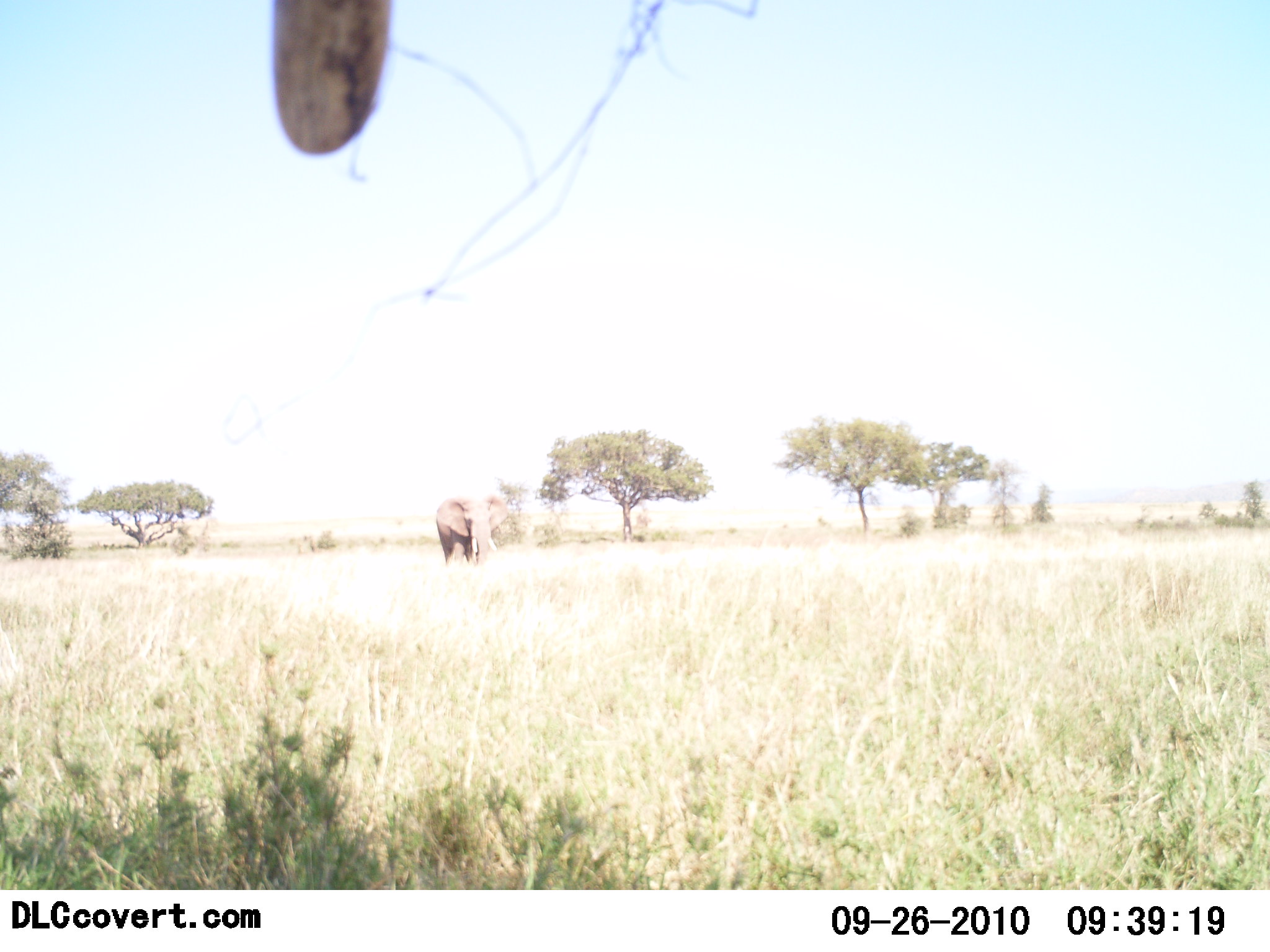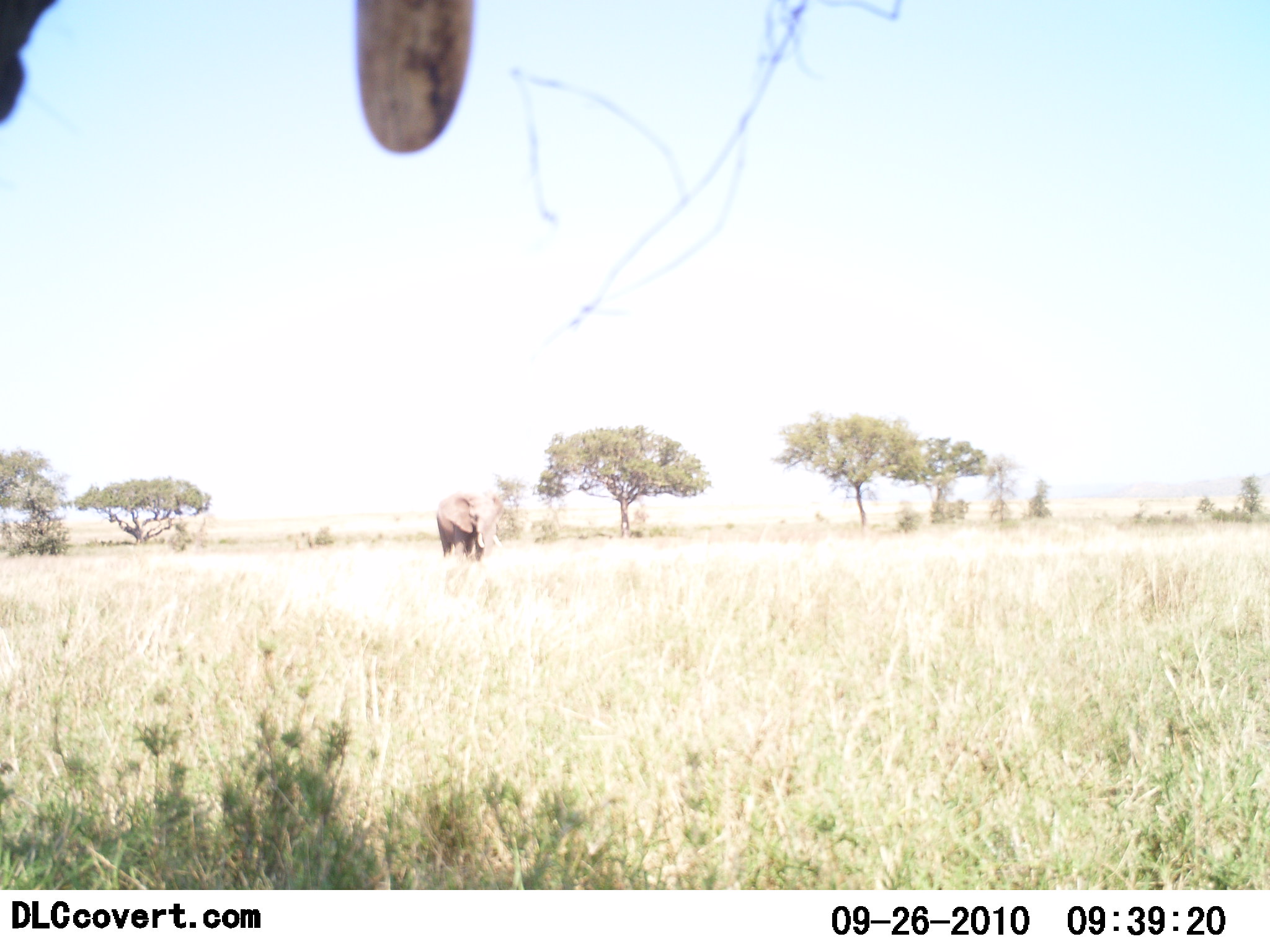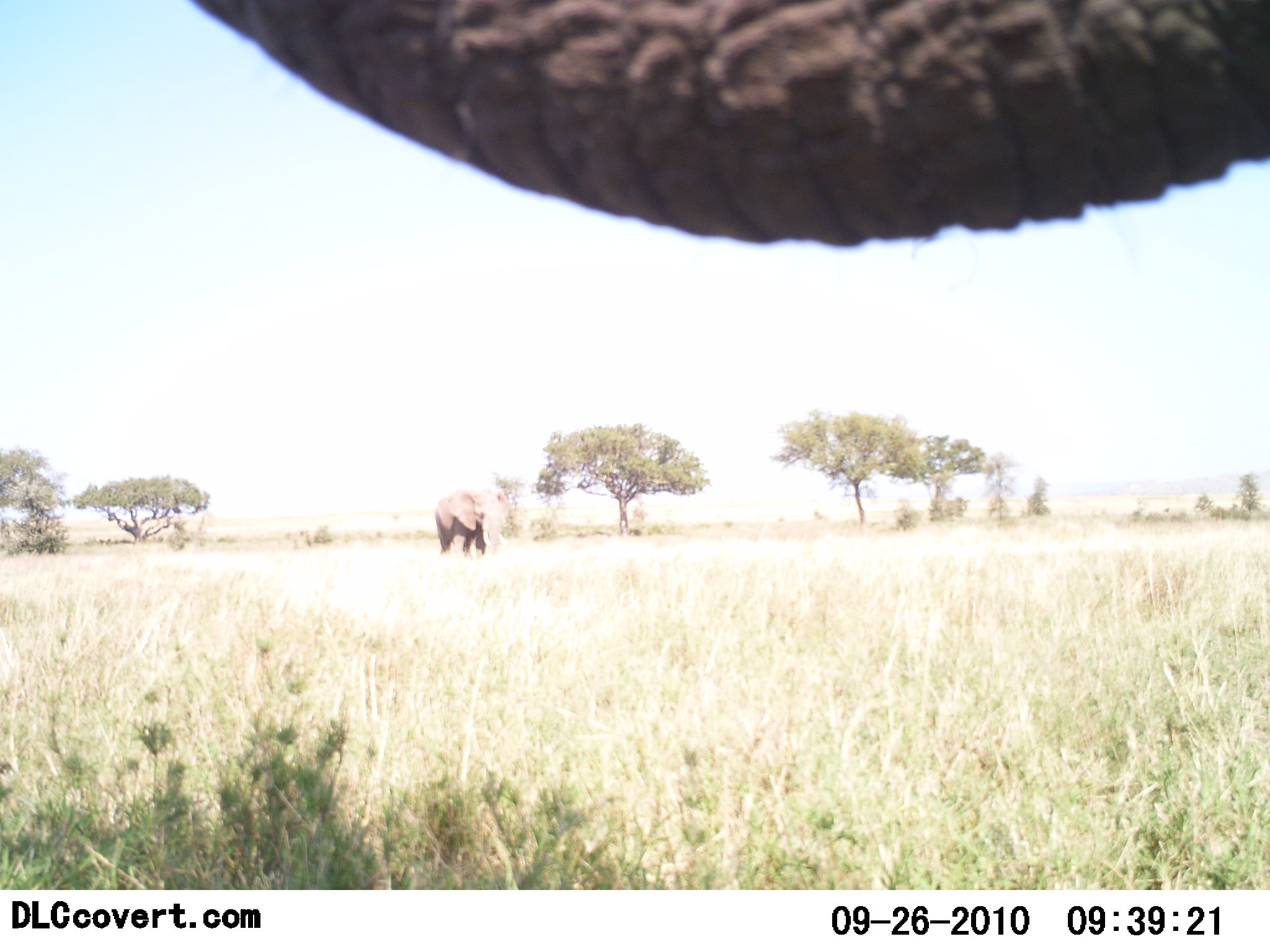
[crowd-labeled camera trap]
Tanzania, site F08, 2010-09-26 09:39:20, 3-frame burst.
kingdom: Animalia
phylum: Chordata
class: Mammalia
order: Proboscidea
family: Elephantidae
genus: Loxodonta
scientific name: Loxodonta africana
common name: african bush elephant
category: elephant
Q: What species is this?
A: Elephant (african bush elephant) (Loxodonta africana).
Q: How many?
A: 2.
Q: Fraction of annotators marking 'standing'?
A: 62%.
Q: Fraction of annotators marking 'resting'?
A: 8%.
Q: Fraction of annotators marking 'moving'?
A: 54%.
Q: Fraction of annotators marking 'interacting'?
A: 8%.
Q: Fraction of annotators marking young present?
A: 0%.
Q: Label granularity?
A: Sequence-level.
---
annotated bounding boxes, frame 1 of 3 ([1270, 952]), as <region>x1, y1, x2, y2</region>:
animal: <region>270, 0, 400, 155</region>; <region>436, 491, 508, 567</region>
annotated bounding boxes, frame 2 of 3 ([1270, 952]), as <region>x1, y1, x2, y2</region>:
animal: <region>1, 0, 479, 151</region>; <region>436, 488, 504, 564</region>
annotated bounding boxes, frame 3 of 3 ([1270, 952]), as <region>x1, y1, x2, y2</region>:
animal: <region>183, 0, 1269, 250</region>; <region>434, 486, 510, 558</region>